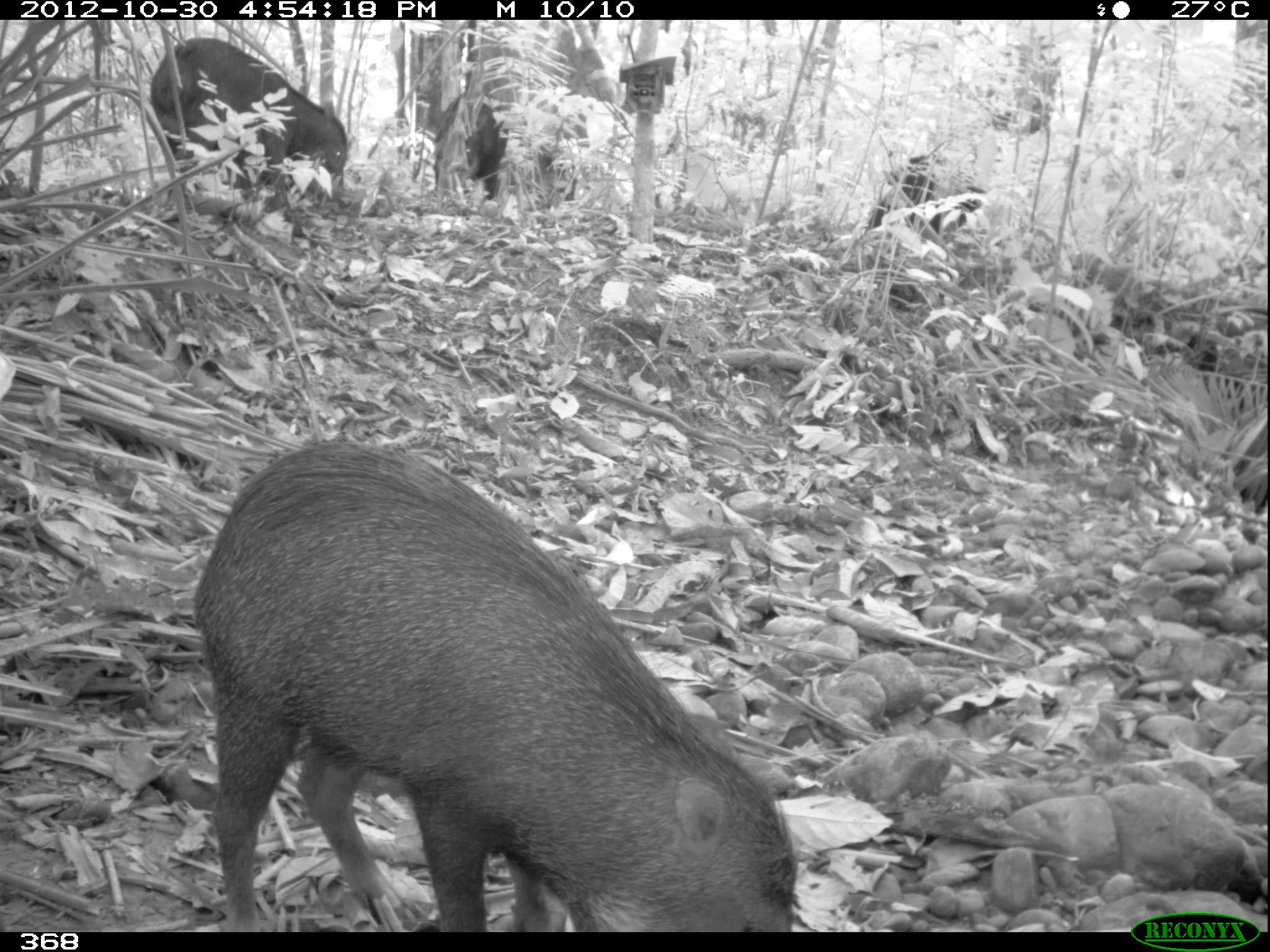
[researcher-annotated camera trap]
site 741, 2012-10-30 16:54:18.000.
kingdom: Animalia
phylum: Chordata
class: Mammalia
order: Artiodactyla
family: Tayassuidae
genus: Tayassu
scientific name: Tayassu pecari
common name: white-lipped peccary